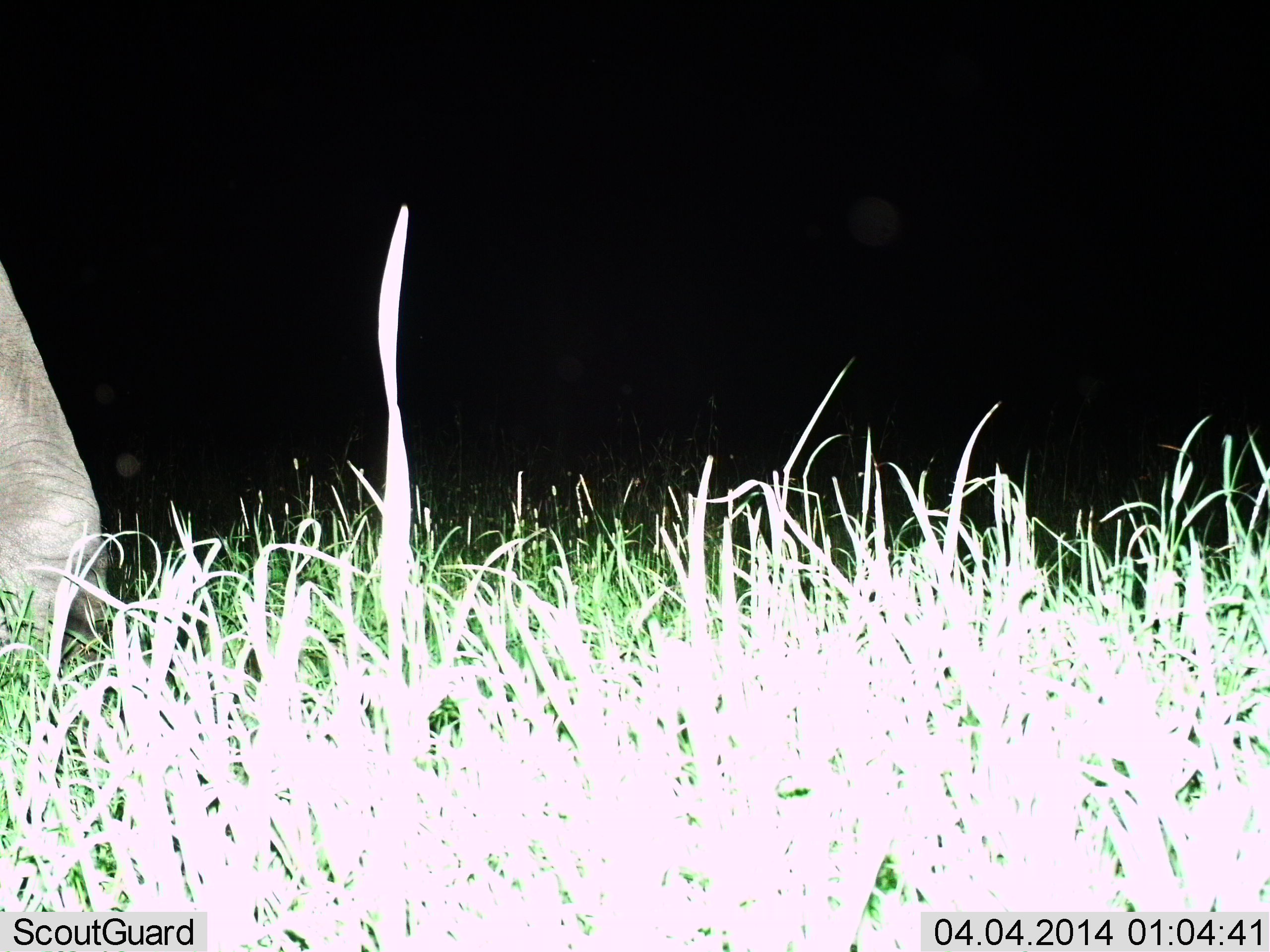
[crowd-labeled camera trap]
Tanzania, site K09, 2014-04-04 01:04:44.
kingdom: Animalia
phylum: Chordata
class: Mammalia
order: Proboscidea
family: Elephantidae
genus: Loxodonta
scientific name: Loxodonta africana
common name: african bush elephant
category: elephant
Elephant (african bush elephant) (Loxodonta africana), count 1. Behavior (volunteer vote fractions): standing 30%, resting 0%, moving 70%, interacting 0%. Young present (vote fraction): 0%. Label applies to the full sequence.